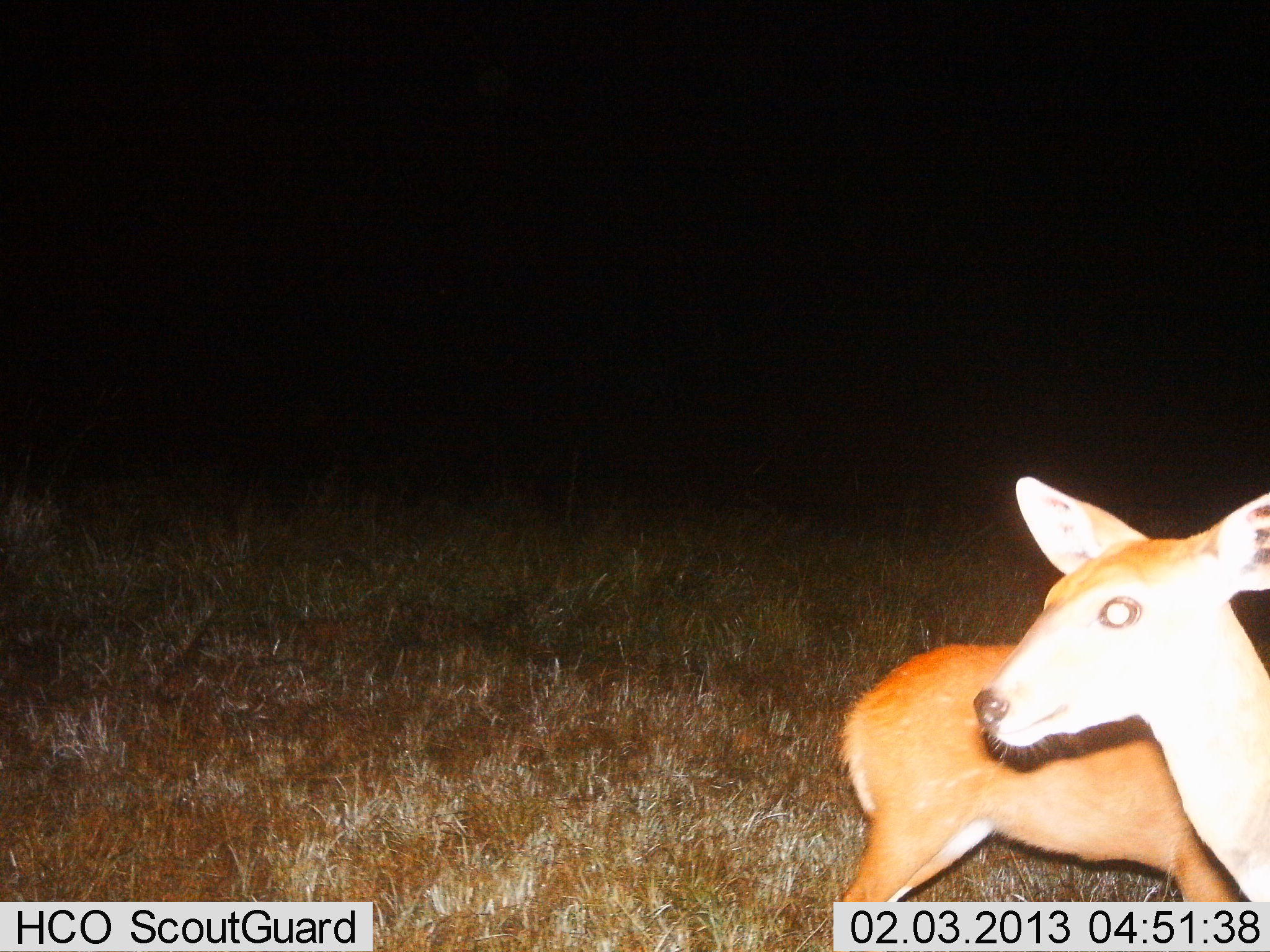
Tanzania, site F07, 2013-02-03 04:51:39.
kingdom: Animalia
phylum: Chordata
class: Mammalia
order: Artiodactyla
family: Bovidae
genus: Redunca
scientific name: Redunca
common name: reedbuck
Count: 1.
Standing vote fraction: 100%.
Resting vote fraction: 0%.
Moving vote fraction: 0%.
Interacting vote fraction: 0%.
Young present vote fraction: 14%.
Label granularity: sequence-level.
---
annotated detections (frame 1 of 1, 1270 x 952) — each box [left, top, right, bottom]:
animal: [972, 456, 1270, 900]; [834, 641, 1243, 900]